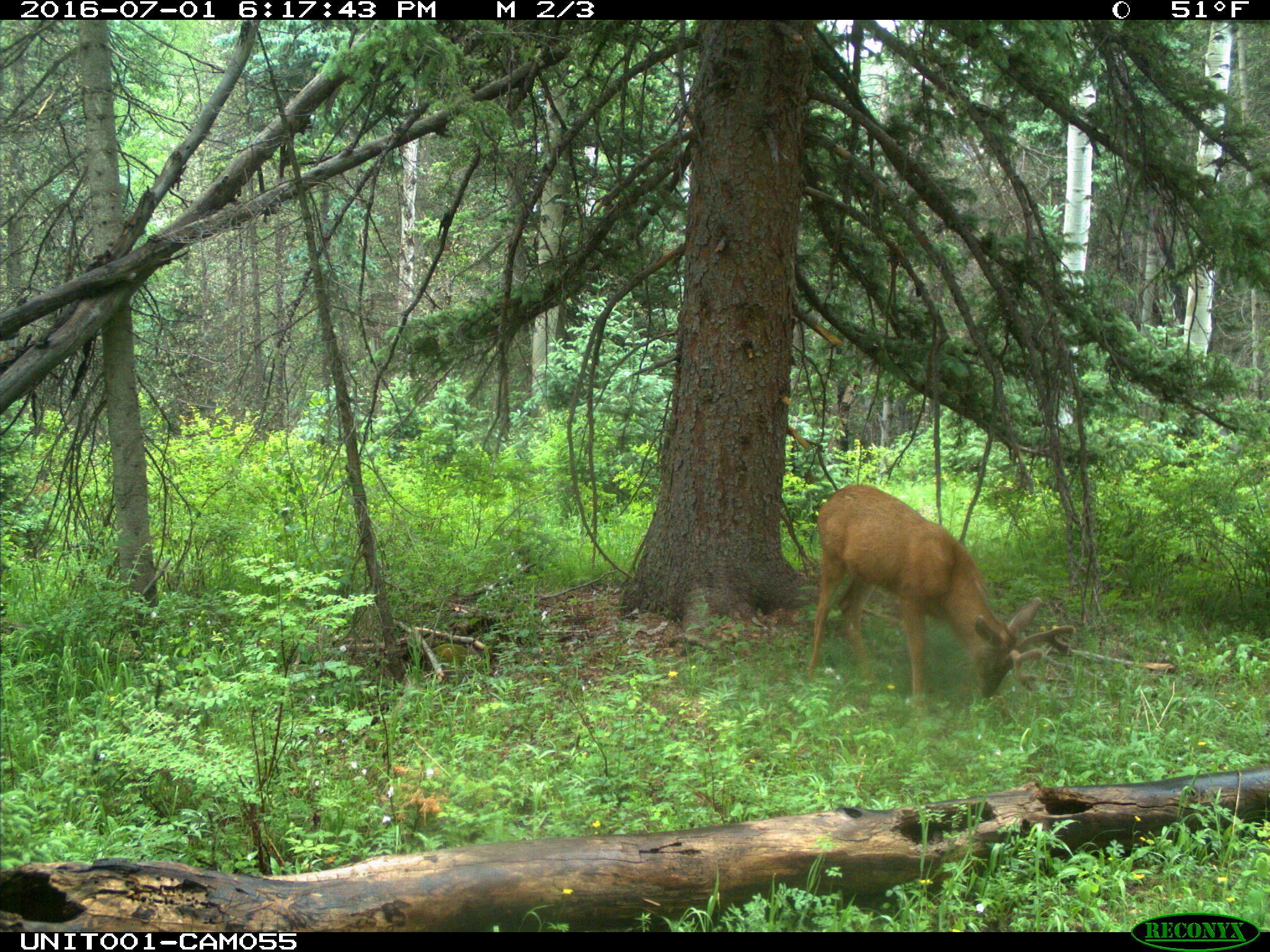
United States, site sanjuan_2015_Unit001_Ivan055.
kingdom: Animalia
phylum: Chordata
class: Mammalia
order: Artiodactyla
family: Cervidae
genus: Odocoileus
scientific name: Odocoileus hemionus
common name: mule deer